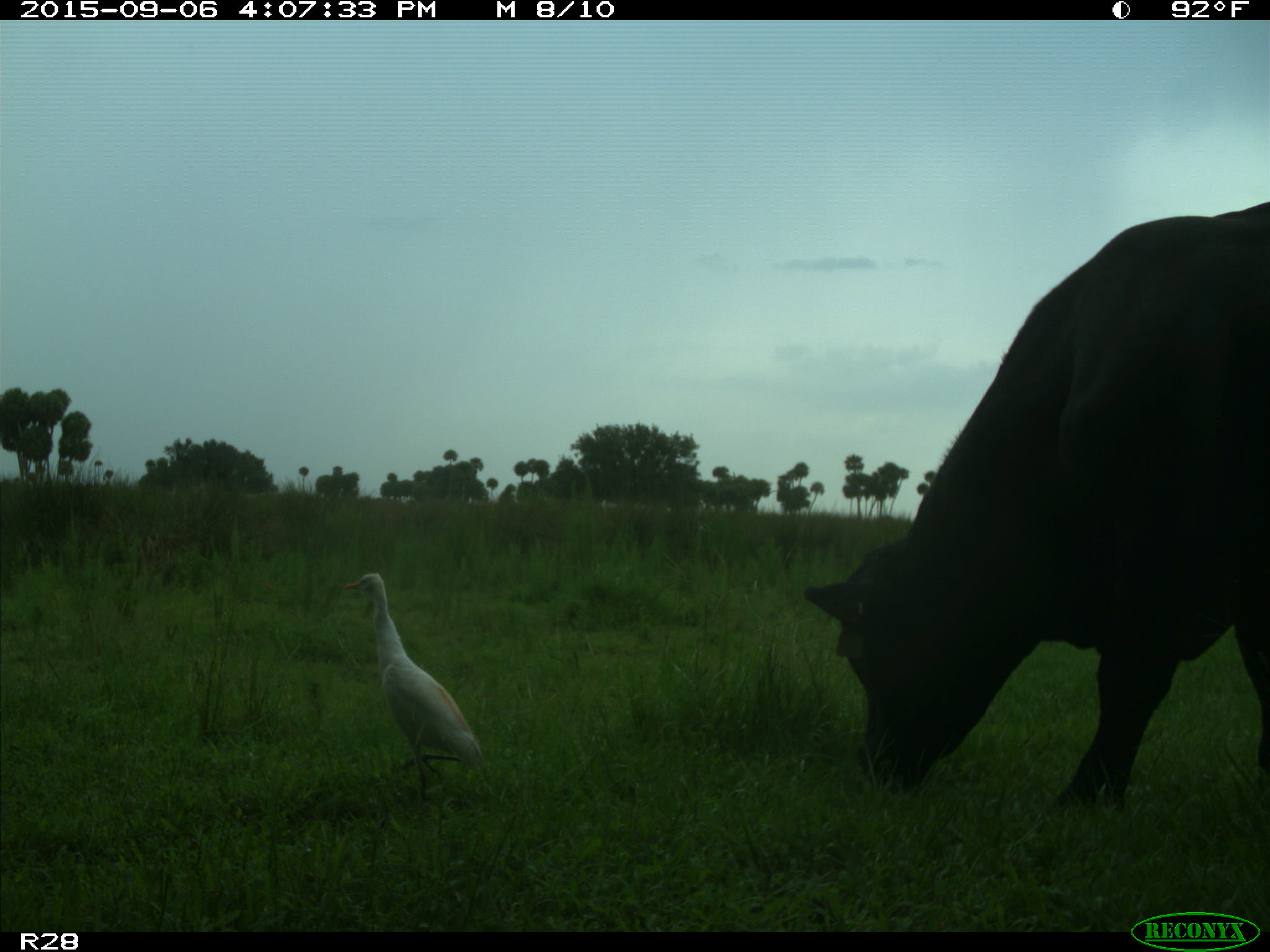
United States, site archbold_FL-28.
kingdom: Animalia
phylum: Chordata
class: Mammalia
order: Artiodactyla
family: Bovidae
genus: Bos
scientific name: Bos taurus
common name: domestic cow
Bos taurus (domestic cow).